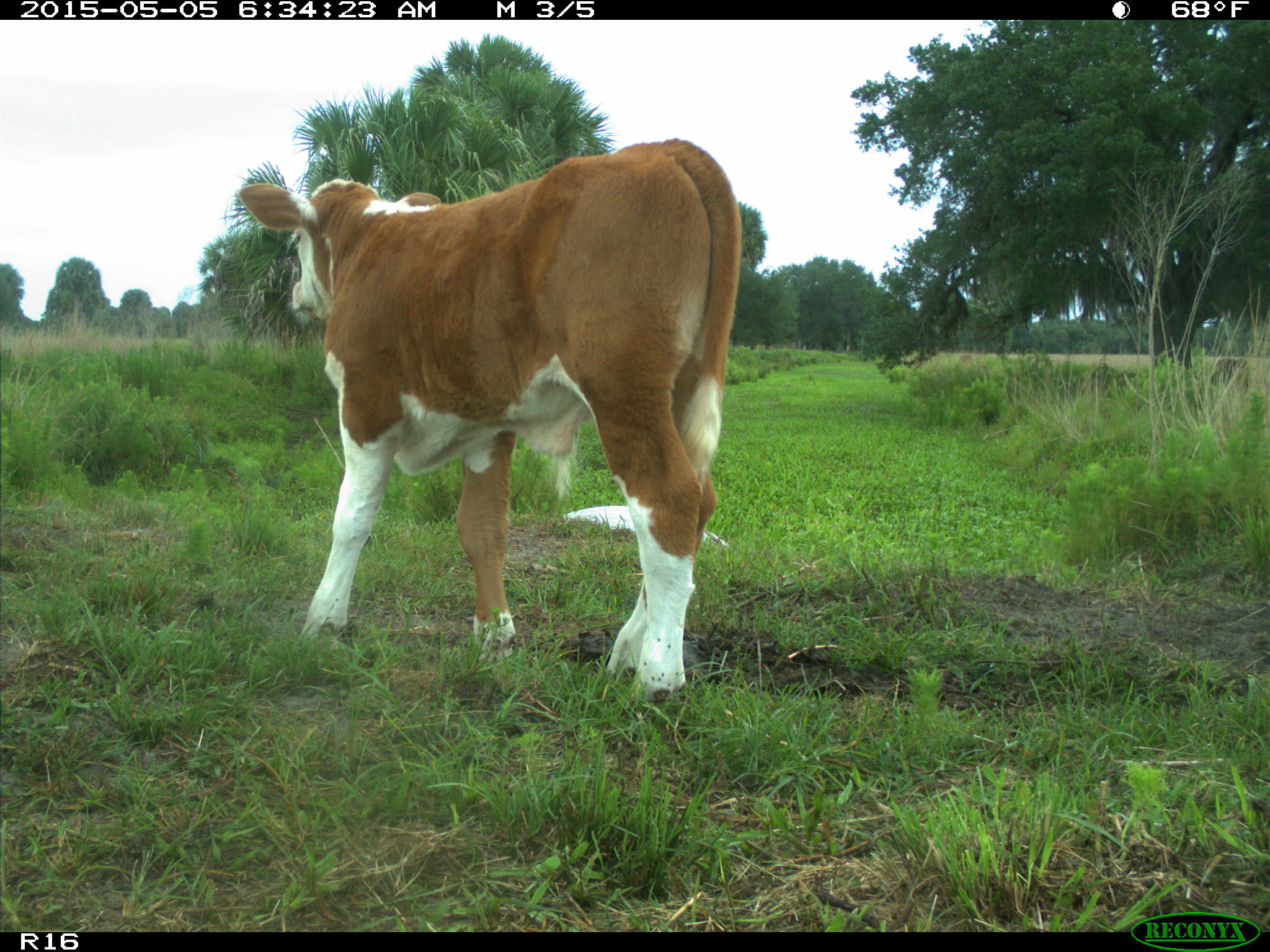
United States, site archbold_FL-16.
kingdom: Animalia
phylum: Chordata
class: Mammalia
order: Artiodactyla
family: Bovidae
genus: Bos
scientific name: Bos taurus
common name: domestic cow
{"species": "Bos taurus (domestic cow)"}